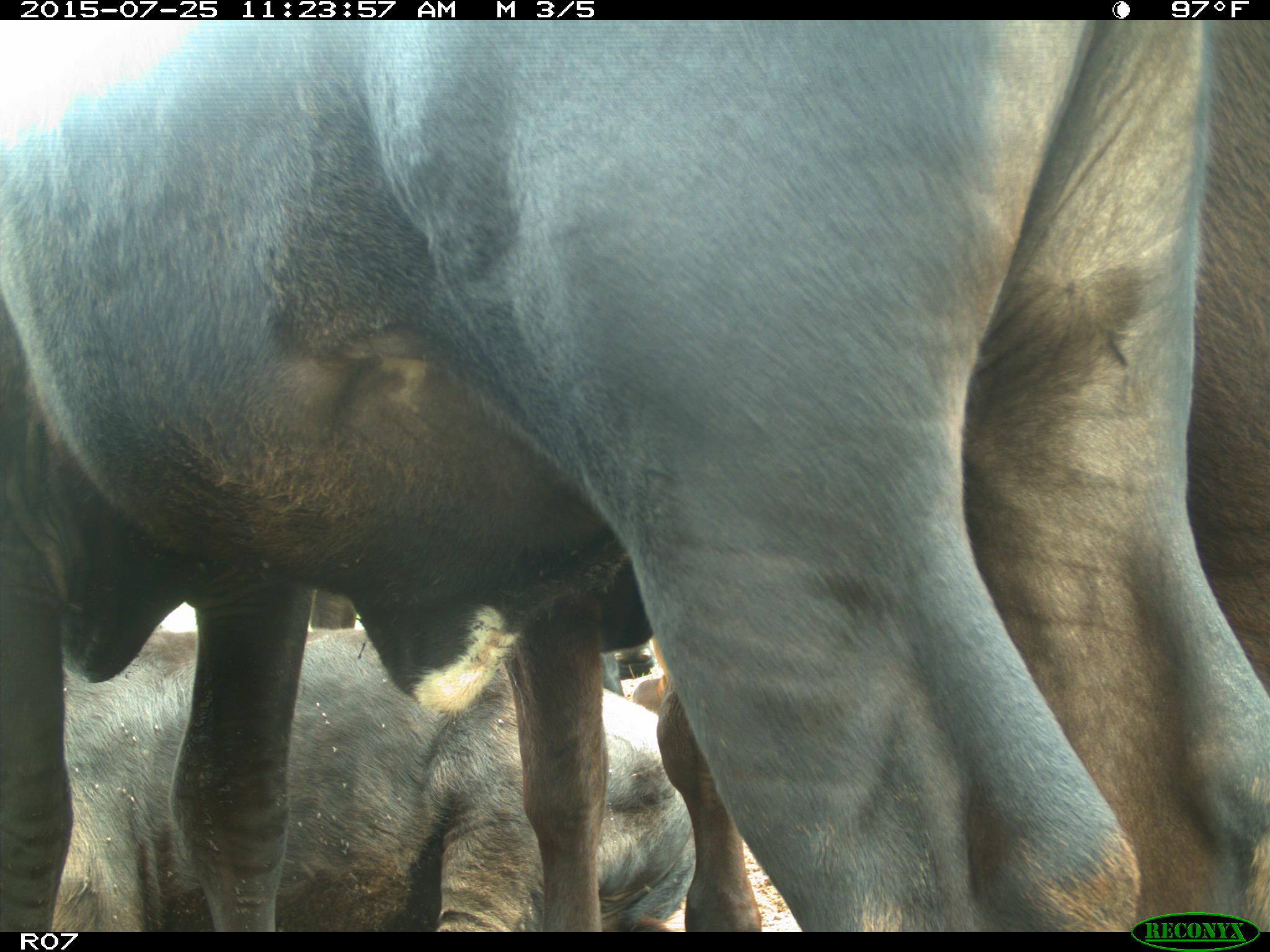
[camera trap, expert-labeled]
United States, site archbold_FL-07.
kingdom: Animalia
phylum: Chordata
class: Mammalia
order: Artiodactyla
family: Bovidae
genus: Bos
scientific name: Bos taurus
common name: domestic cow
Bos taurus (domestic cow).